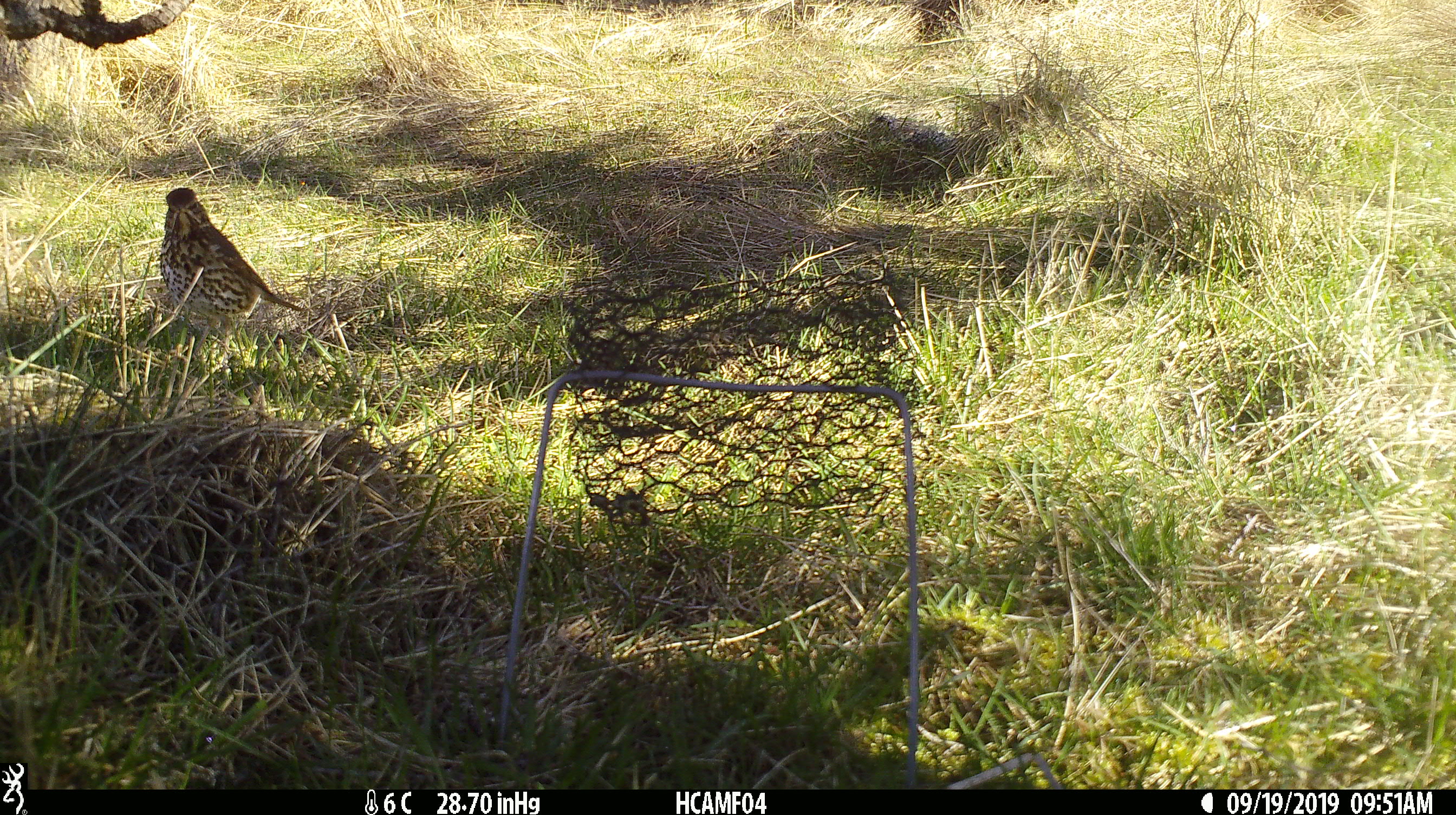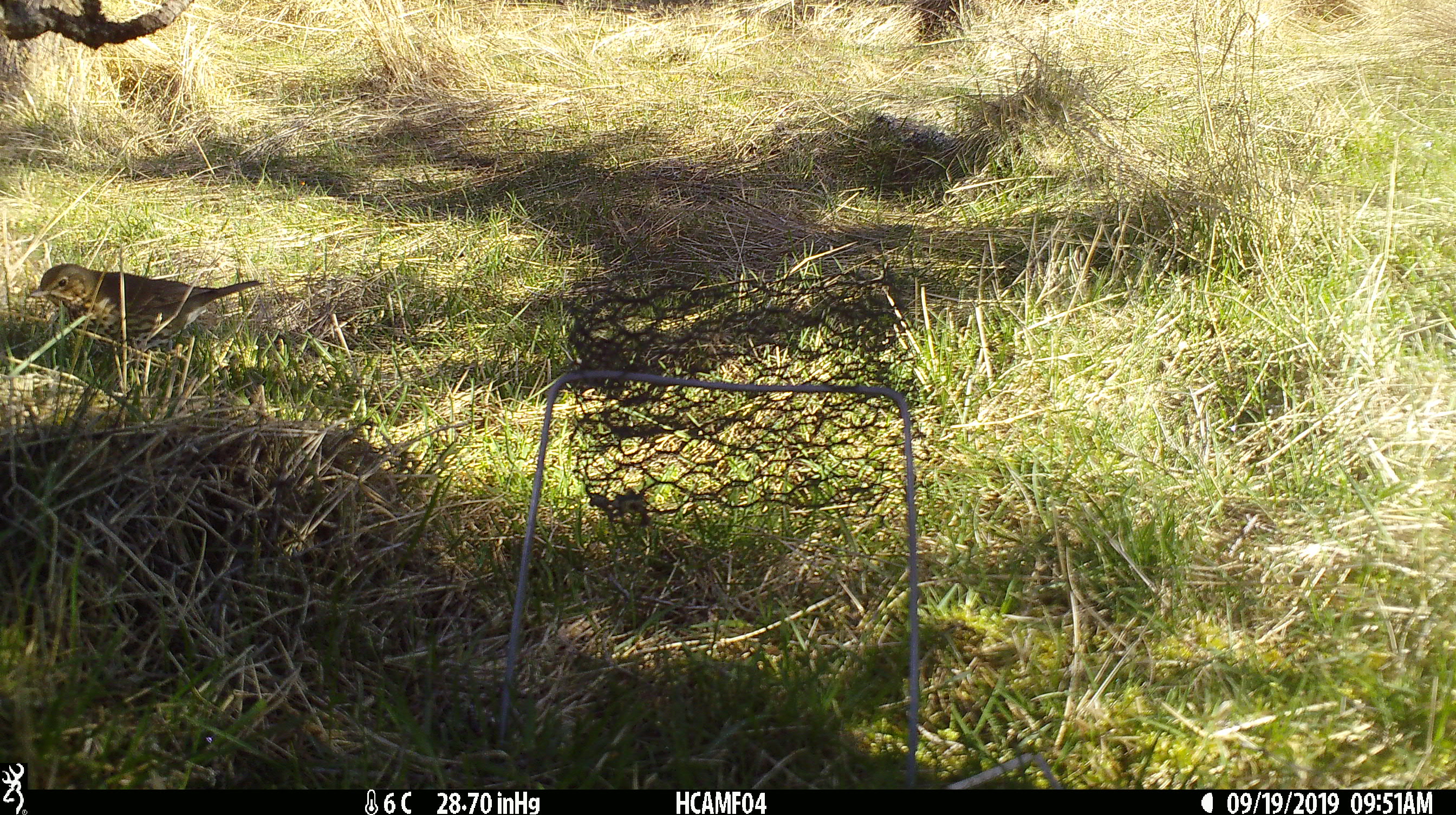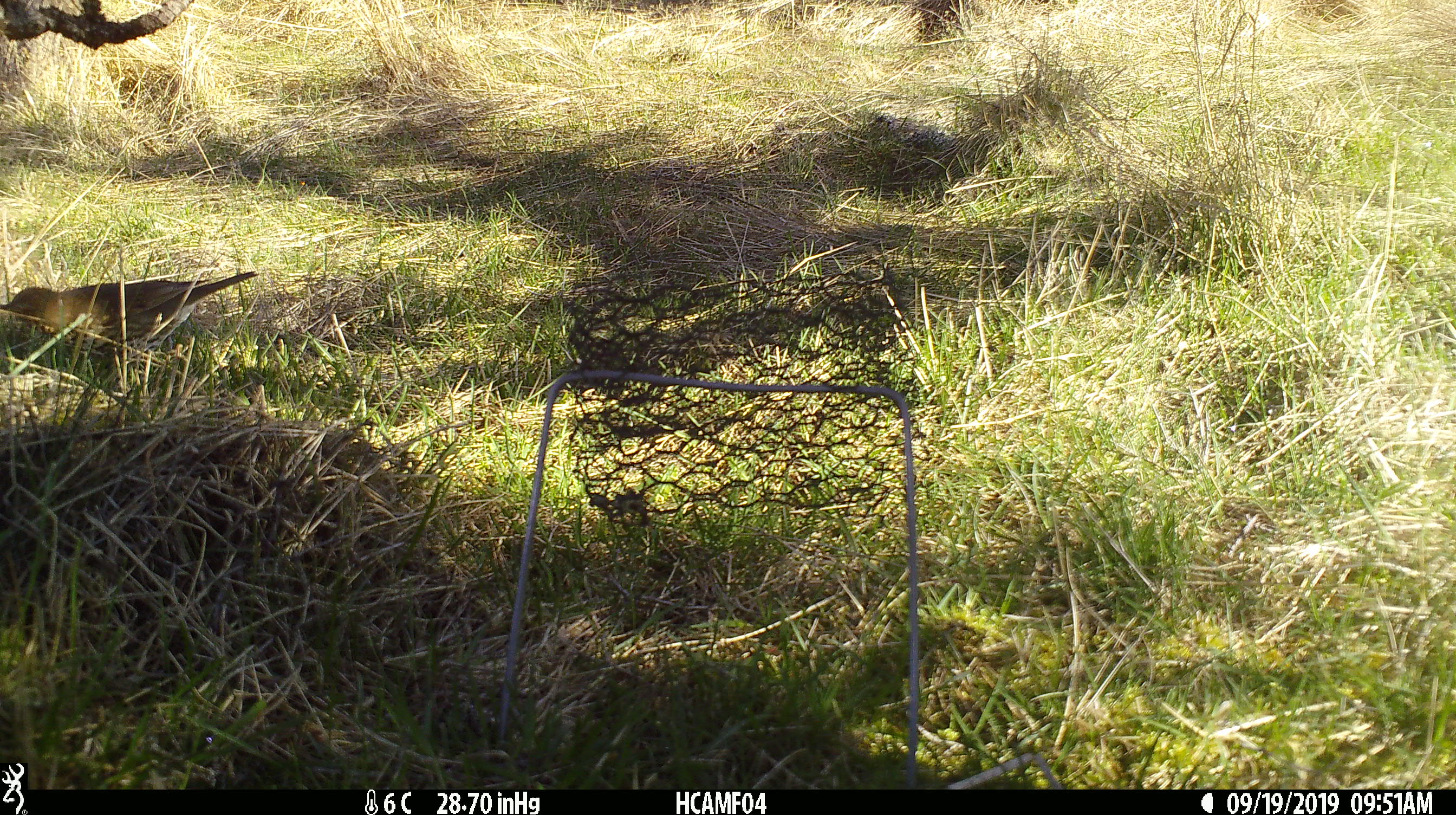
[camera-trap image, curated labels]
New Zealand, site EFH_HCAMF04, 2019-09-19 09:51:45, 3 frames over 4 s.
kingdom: Animalia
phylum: Chordata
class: Aves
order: Passeriformes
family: Turdidae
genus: Turdus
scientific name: Turdus philomelos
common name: song thrush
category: thrush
Thrush (song thrush) (Turdus philomelos).